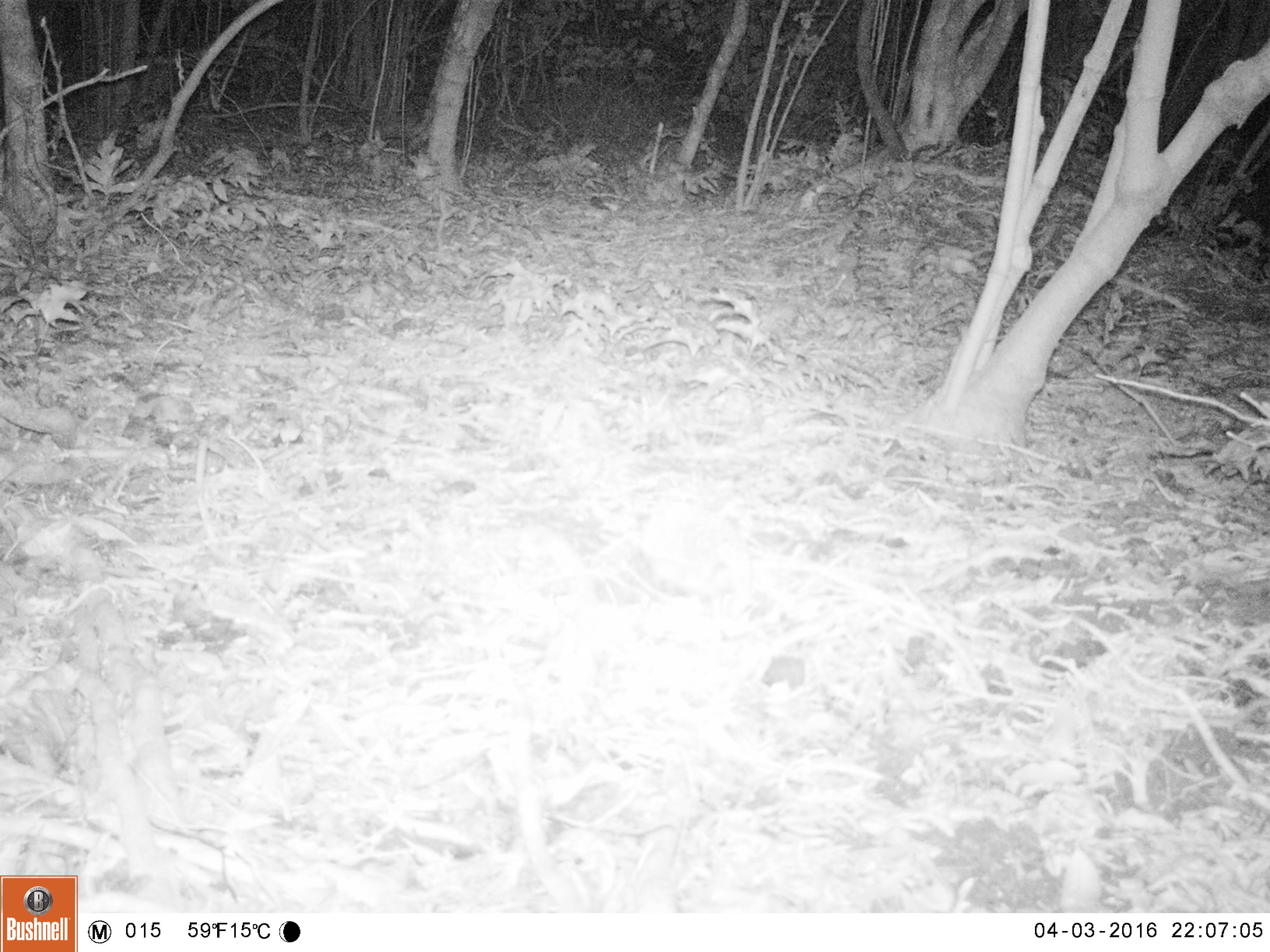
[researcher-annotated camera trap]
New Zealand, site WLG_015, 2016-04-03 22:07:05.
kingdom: Animalia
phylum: Chordata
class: Mammalia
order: Eulipotyphla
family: Erinaceidae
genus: Erinaceus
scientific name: Erinaceus europaeus europaeus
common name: european hedgehog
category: hedgehog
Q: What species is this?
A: Hedgehog (european hedgehog) (Erinaceus europaeus europaeus).